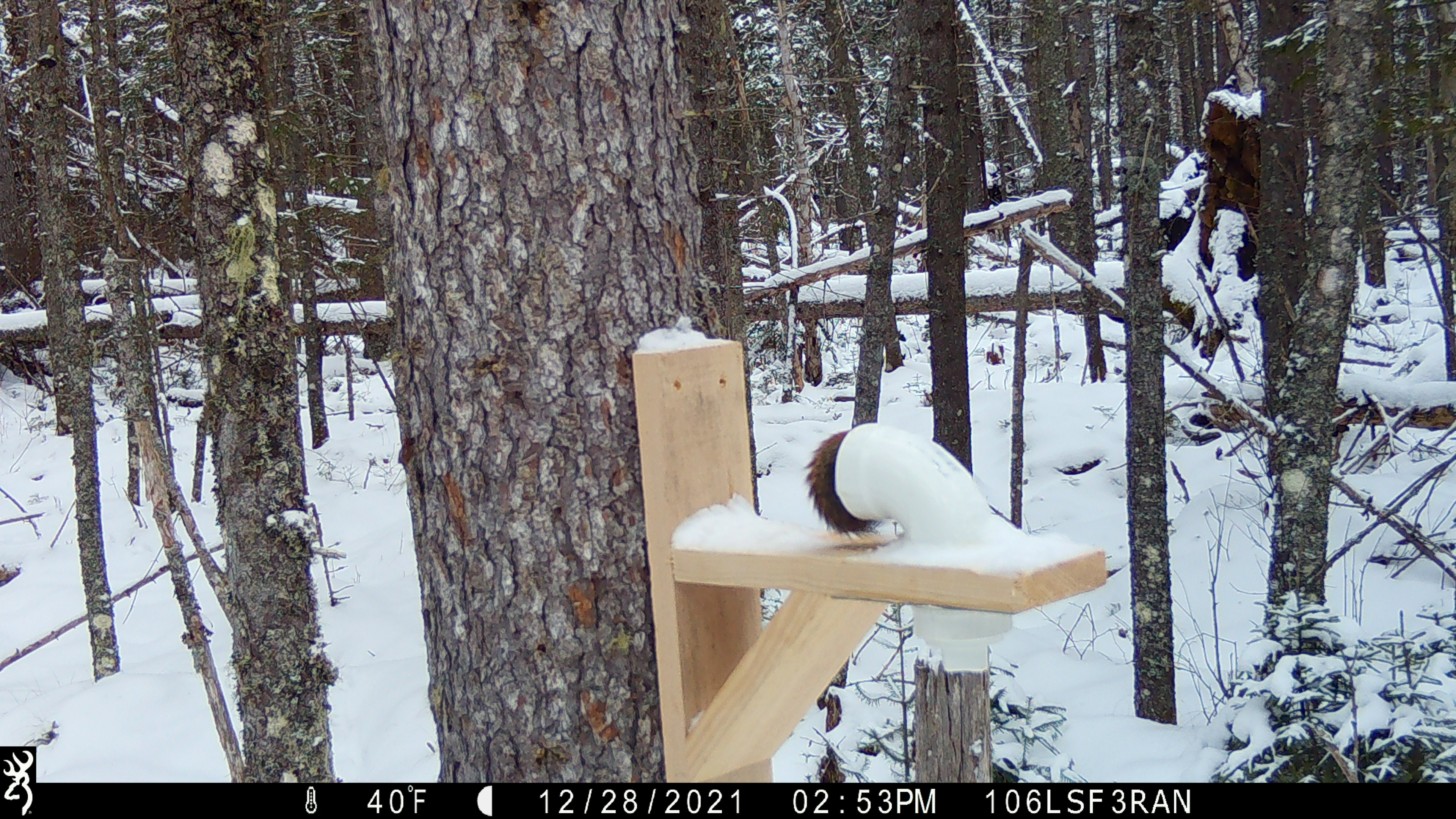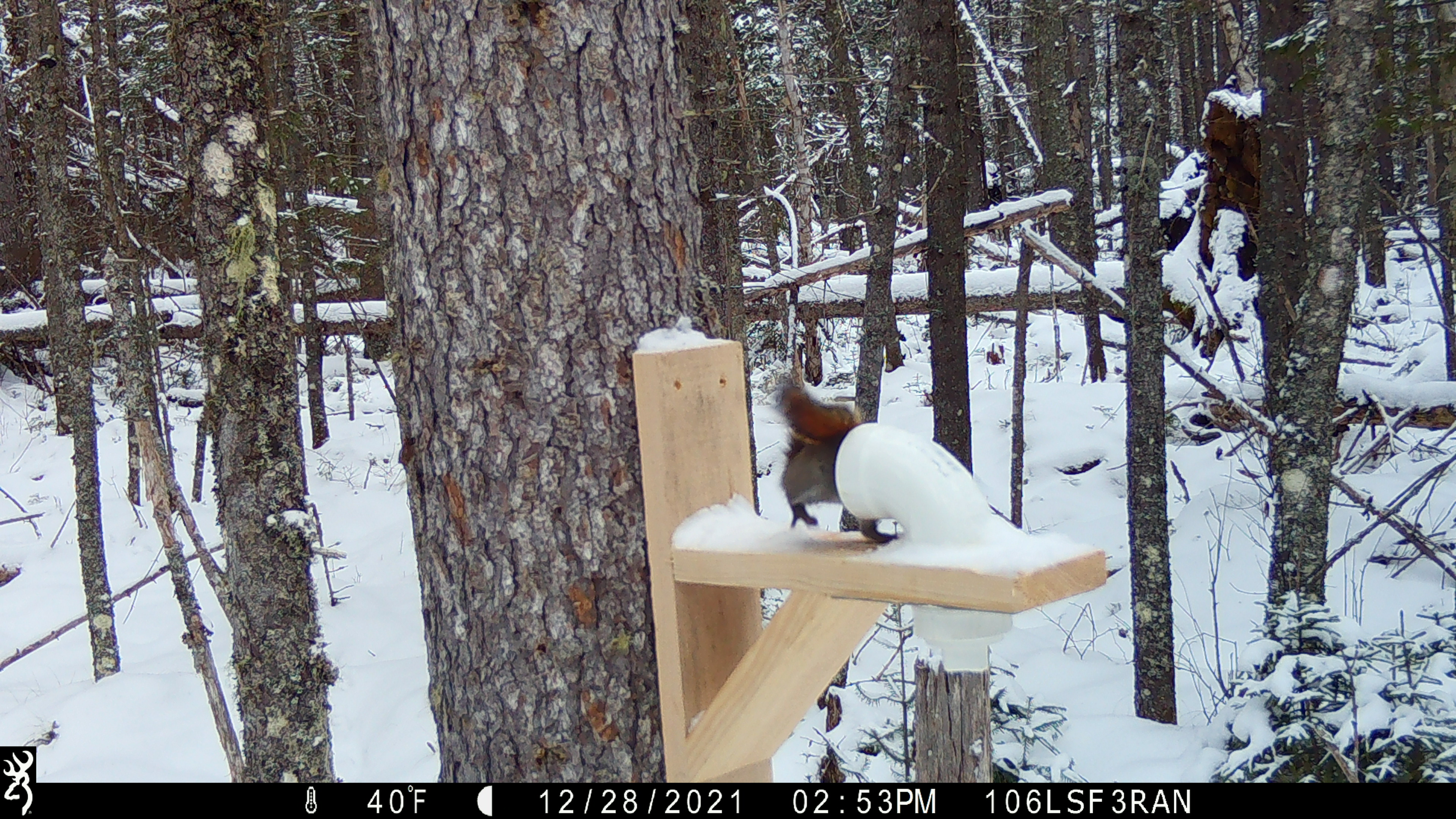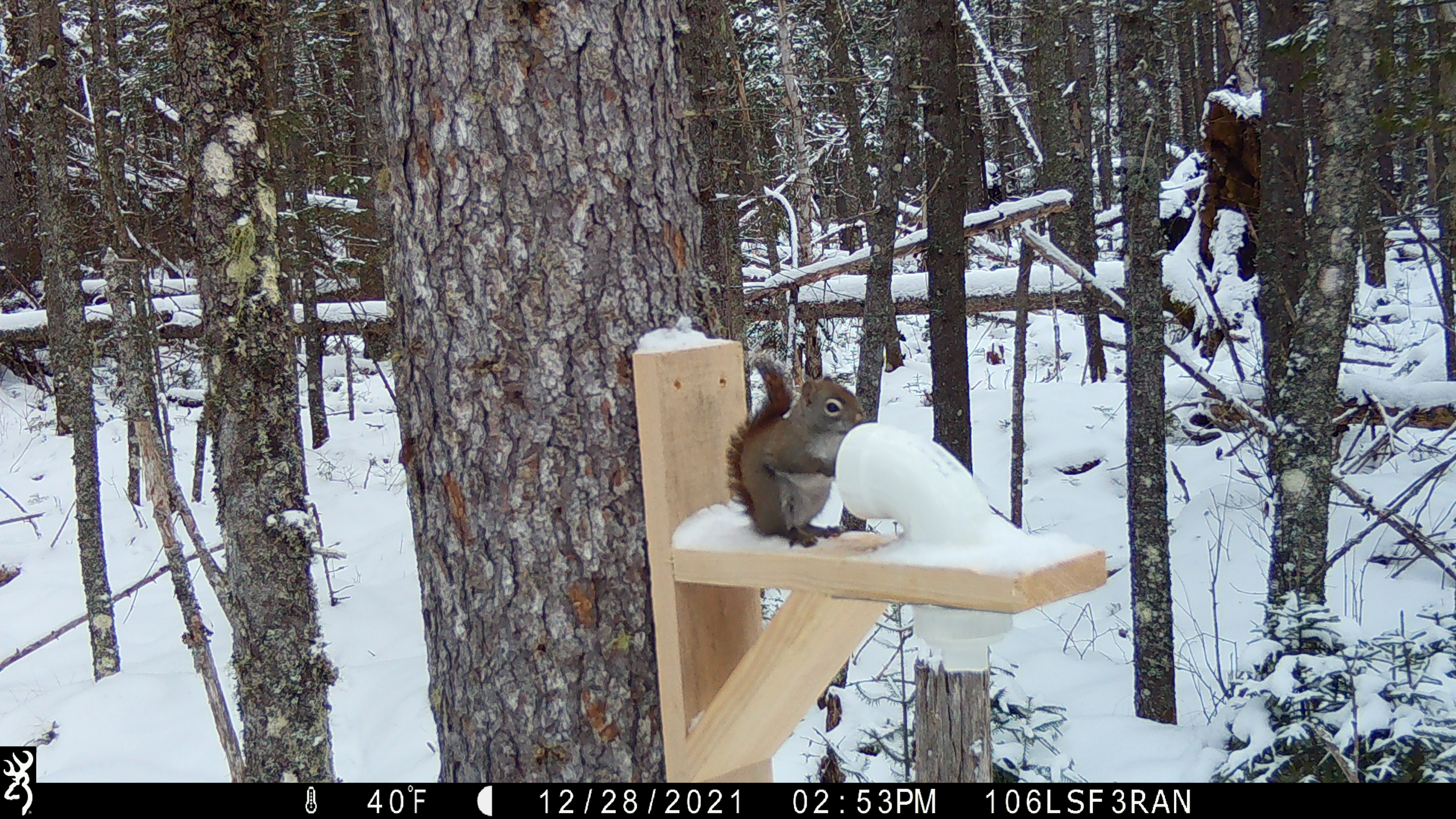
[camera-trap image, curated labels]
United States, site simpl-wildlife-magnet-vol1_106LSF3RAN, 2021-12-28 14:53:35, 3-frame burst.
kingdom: Animalia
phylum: Chordata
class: Mammalia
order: Rodentia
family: Sciuridae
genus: Tamiasciurus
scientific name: Tamiasciurus hudsonicus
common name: red squirrel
Red squirrel (Tamiasciurus hudsonicus).